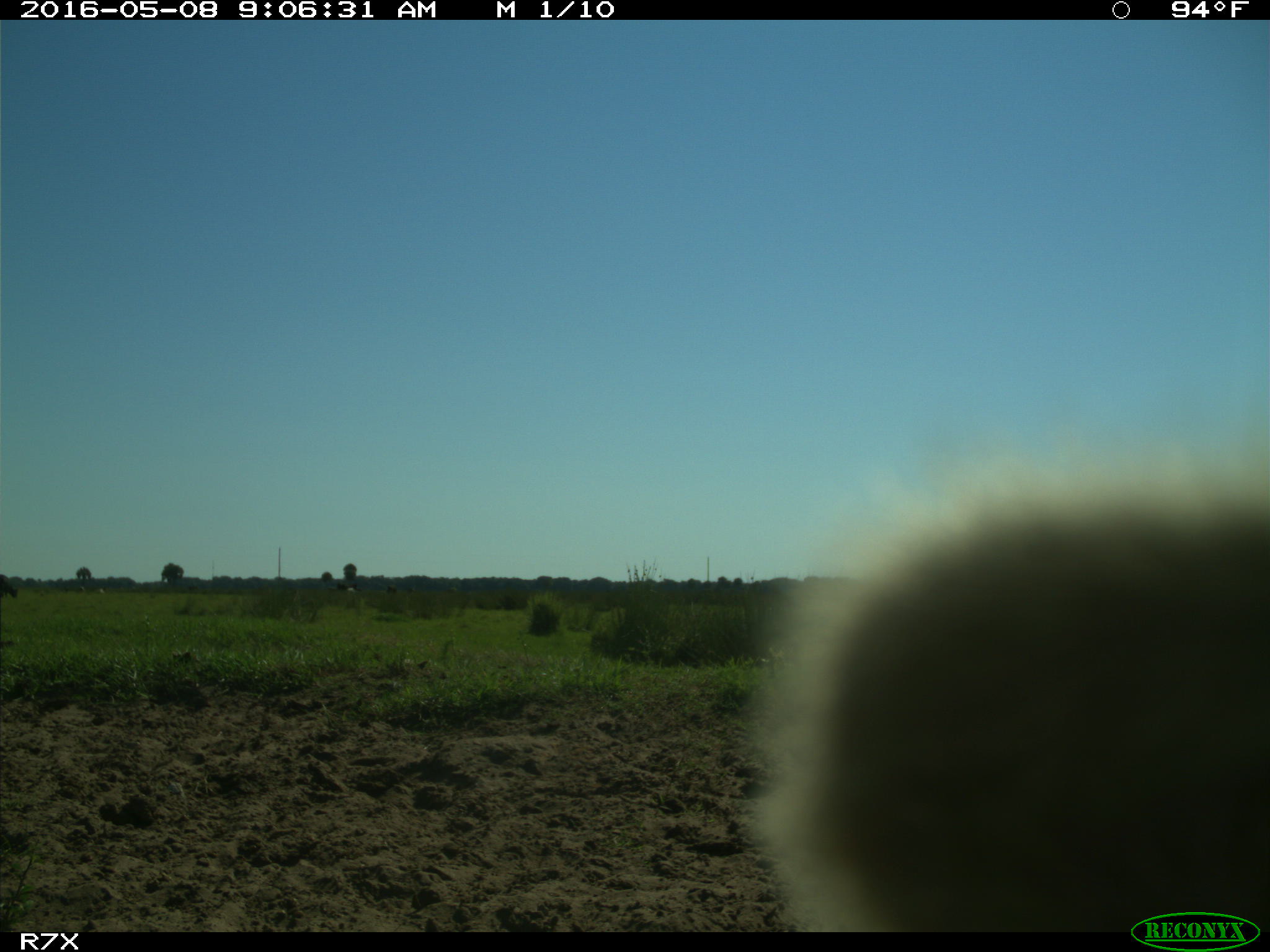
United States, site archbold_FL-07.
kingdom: Animalia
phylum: Chordata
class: Mammalia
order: Artiodactyla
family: Bovidae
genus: Bos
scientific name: Bos taurus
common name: domestic cow